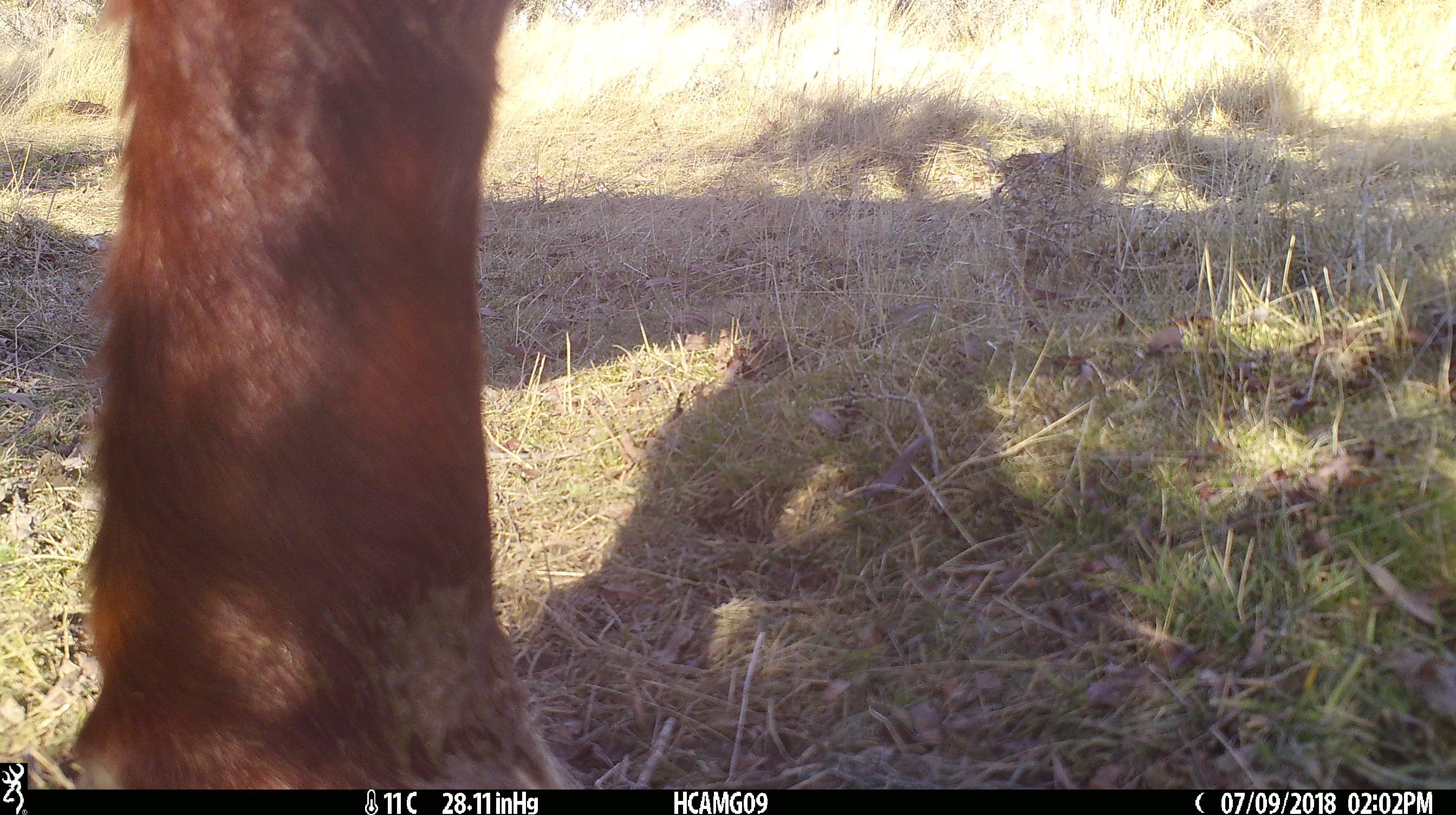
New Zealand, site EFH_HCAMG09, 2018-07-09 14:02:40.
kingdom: Animalia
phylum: Chordata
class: Mammalia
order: Artiodactyla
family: Bovidae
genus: Bos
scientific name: Bos taurus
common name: domestic cow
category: cow